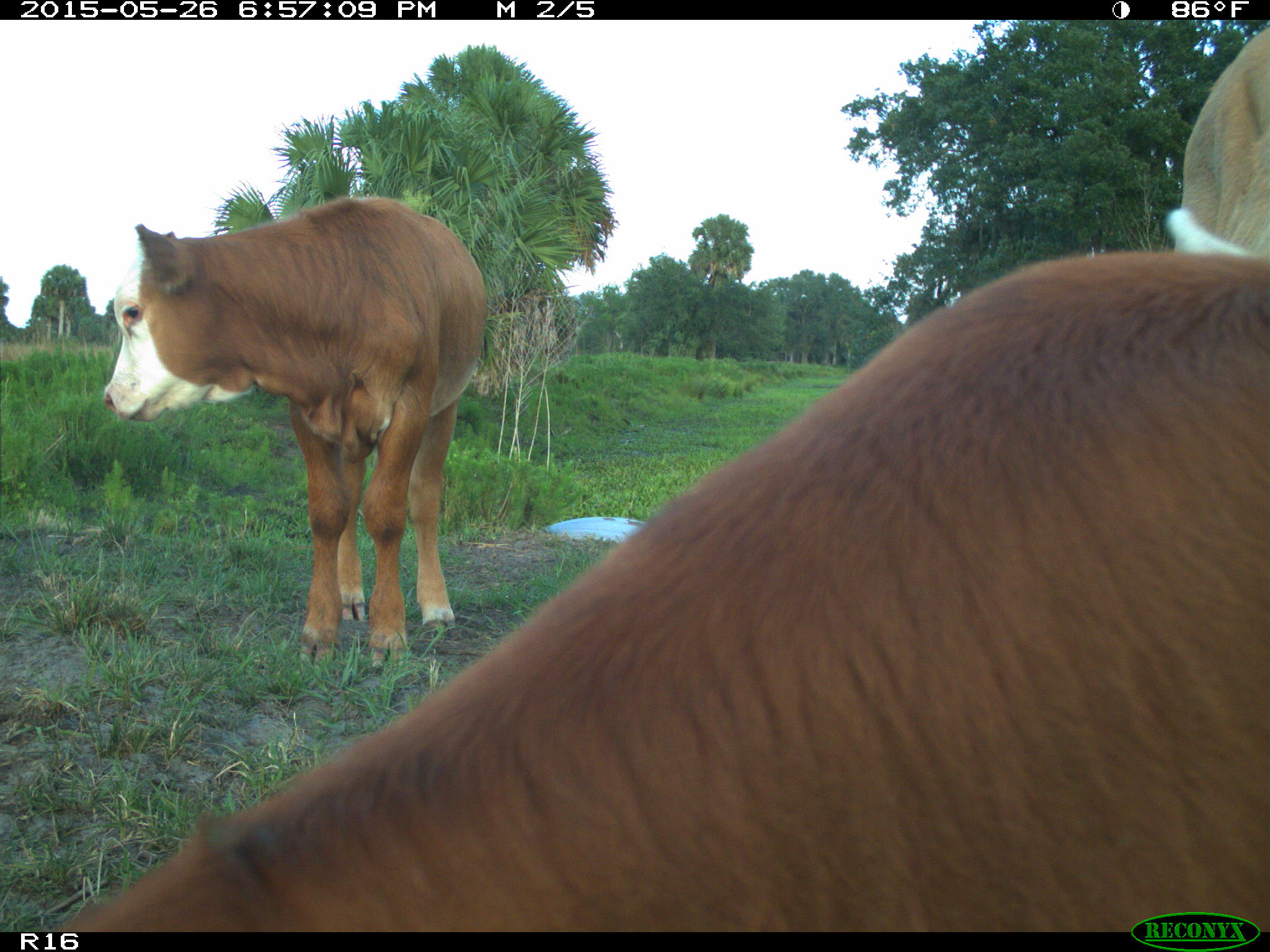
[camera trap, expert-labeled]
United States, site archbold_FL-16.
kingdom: Animalia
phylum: Chordata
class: Mammalia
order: Artiodactyla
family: Bovidae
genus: Bos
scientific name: Bos taurus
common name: domestic cow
Bos taurus (domestic cow).